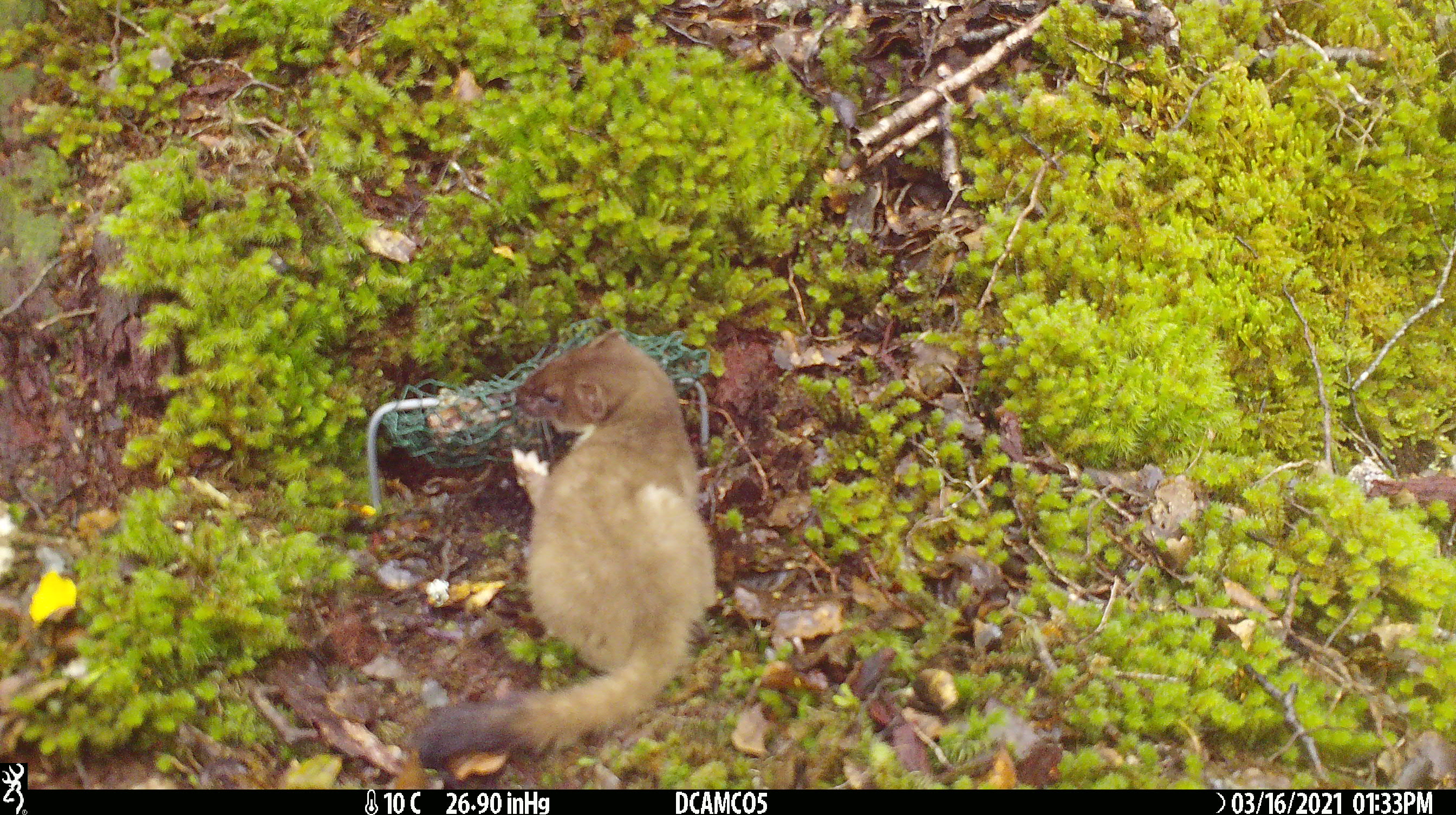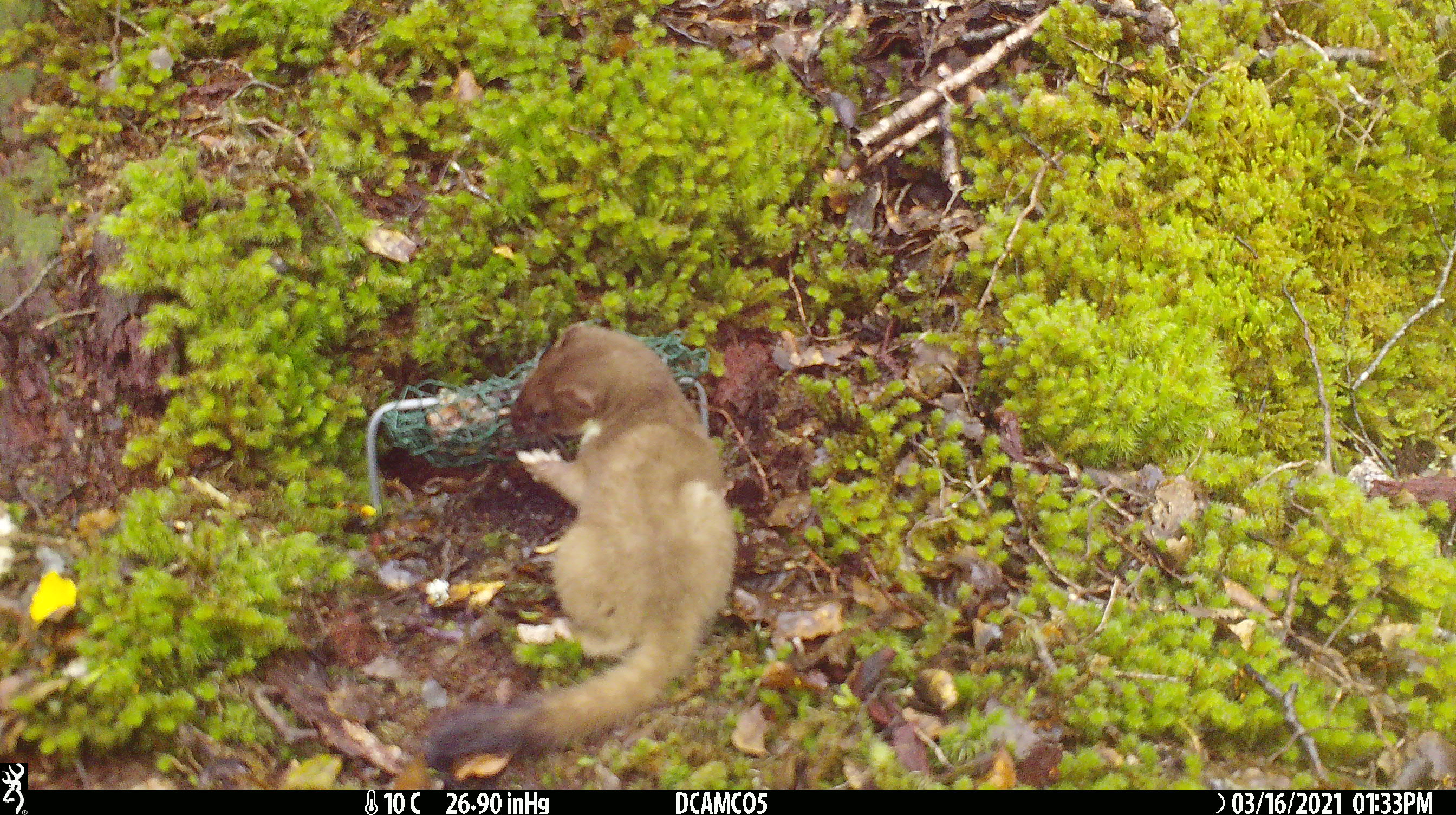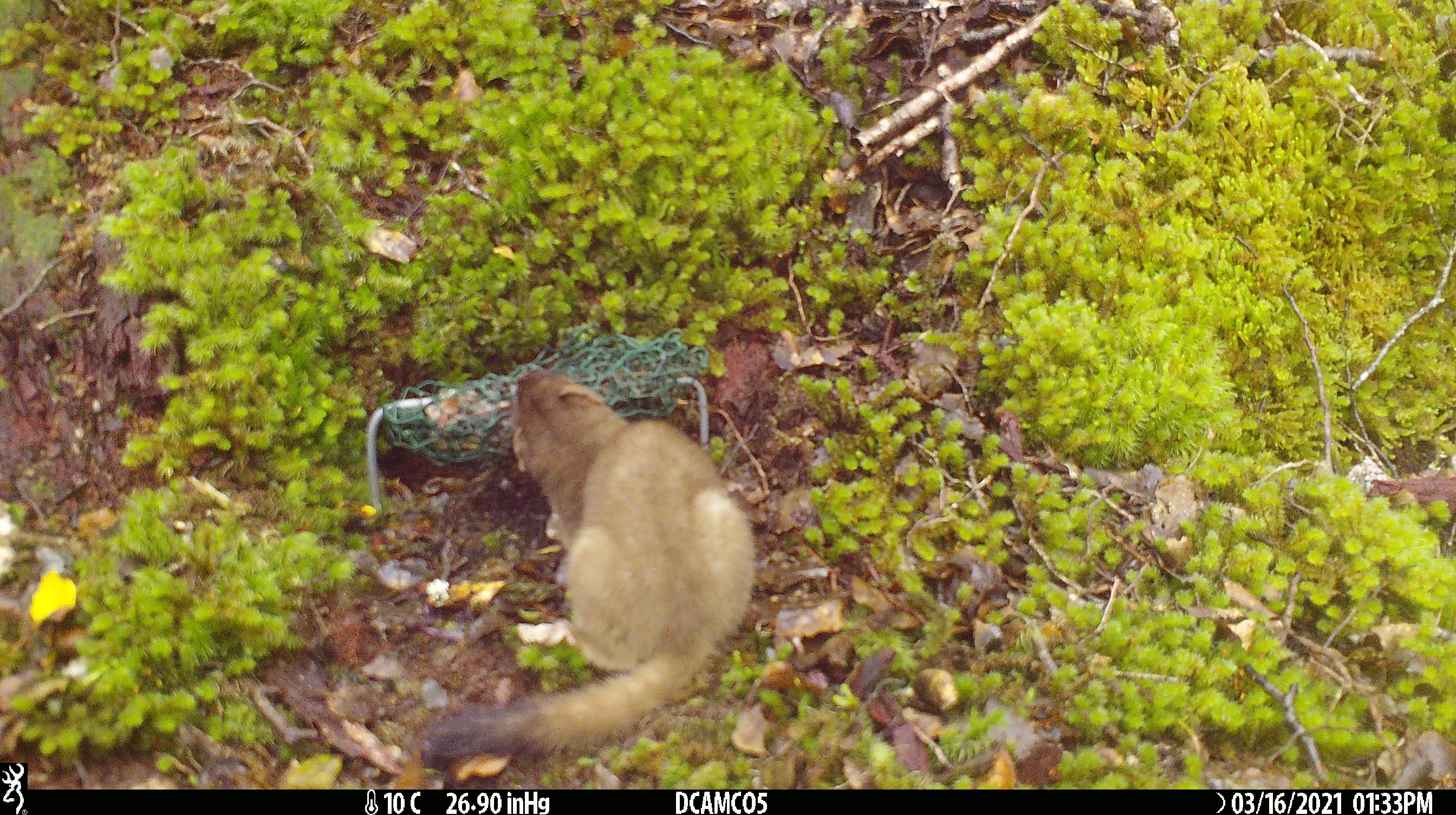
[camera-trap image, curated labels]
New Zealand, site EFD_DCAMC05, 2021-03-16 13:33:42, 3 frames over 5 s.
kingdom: Animalia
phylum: Chordata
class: Mammalia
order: Carnivora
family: Mustelidae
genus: Mustela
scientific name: Mustela erminea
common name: stoat